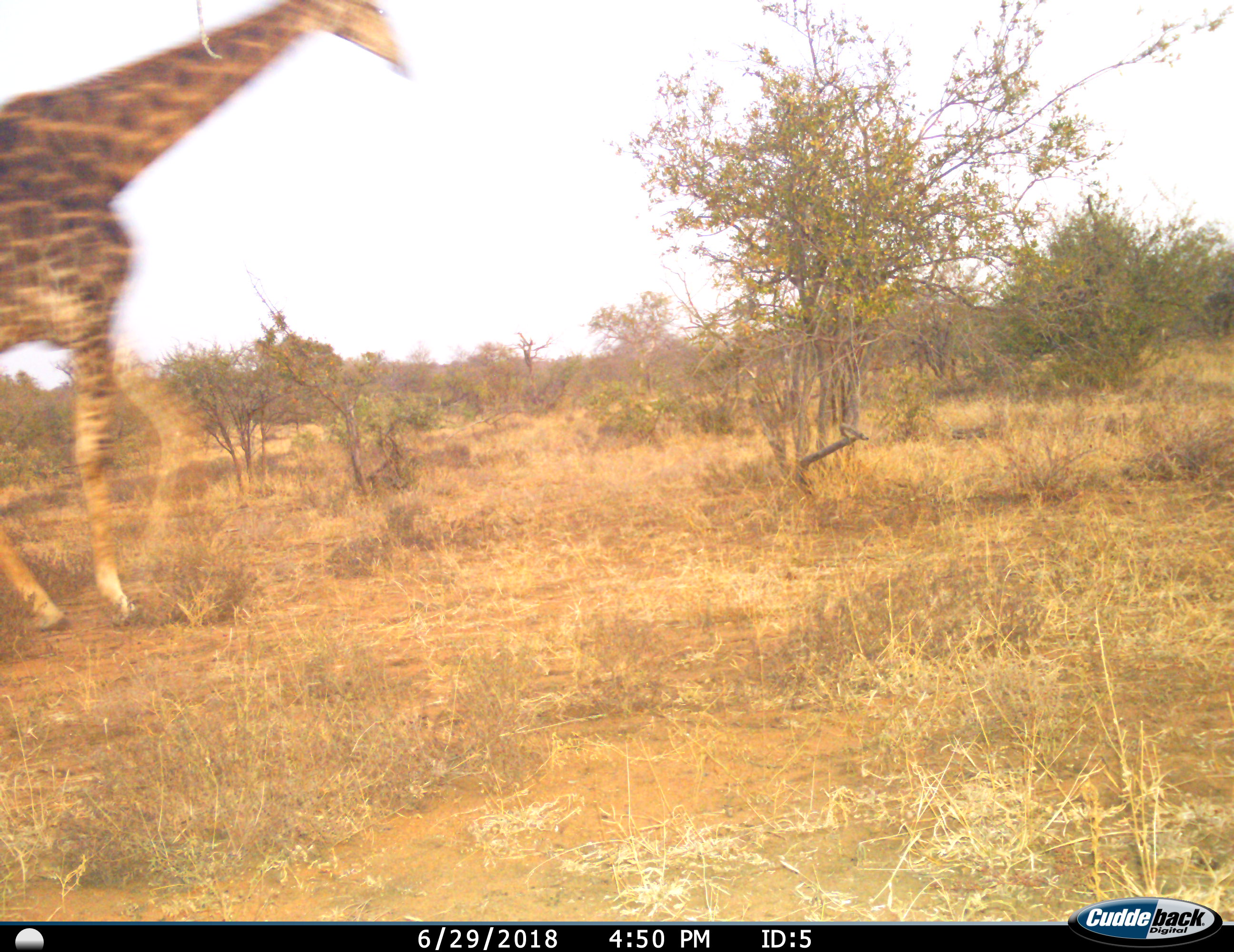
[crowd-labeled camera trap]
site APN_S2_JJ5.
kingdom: Animalia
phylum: Chordata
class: Mammalia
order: Artiodactyla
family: Giraffidae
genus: Giraffa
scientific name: Giraffa camelopardalis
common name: giraffe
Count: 1.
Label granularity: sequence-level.